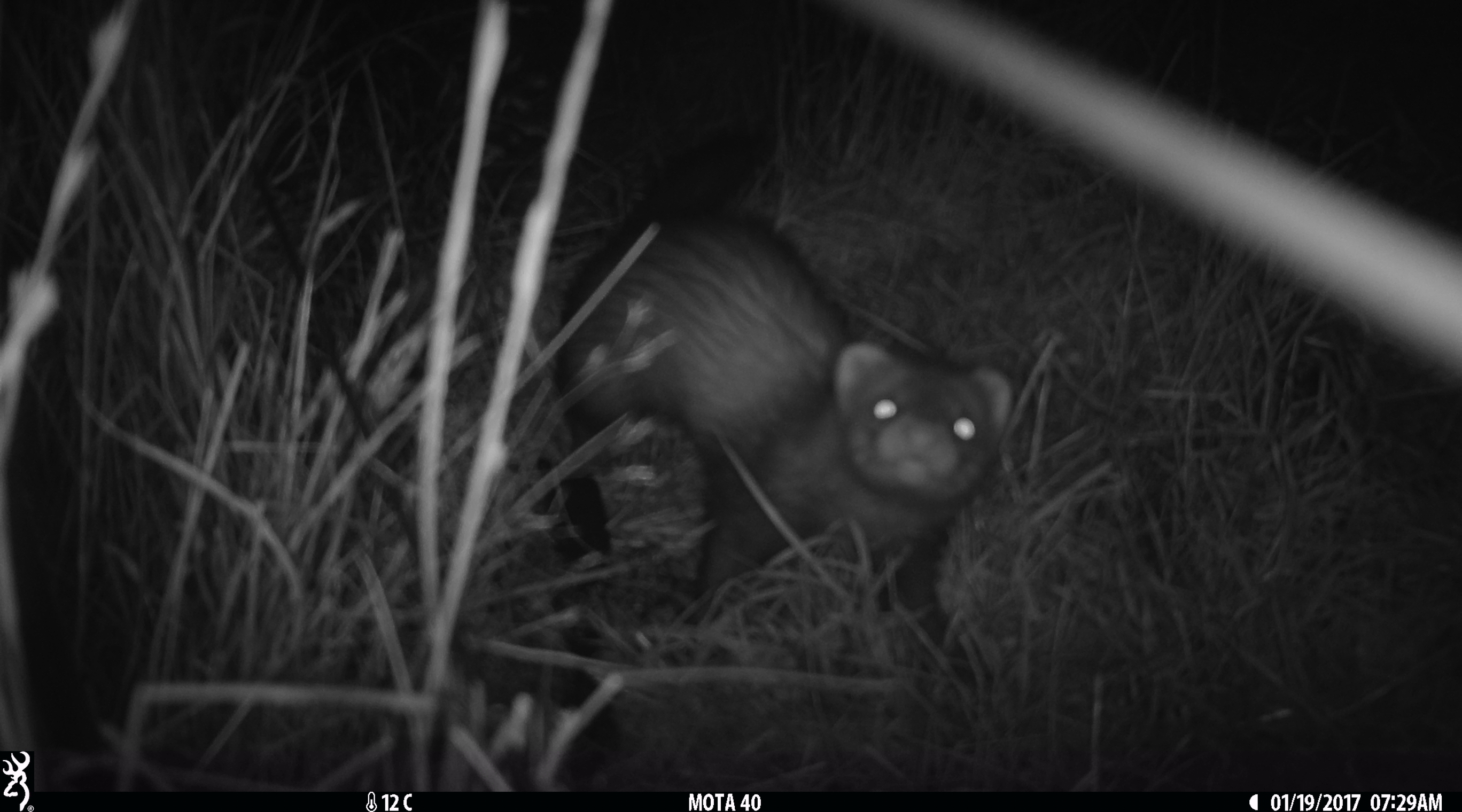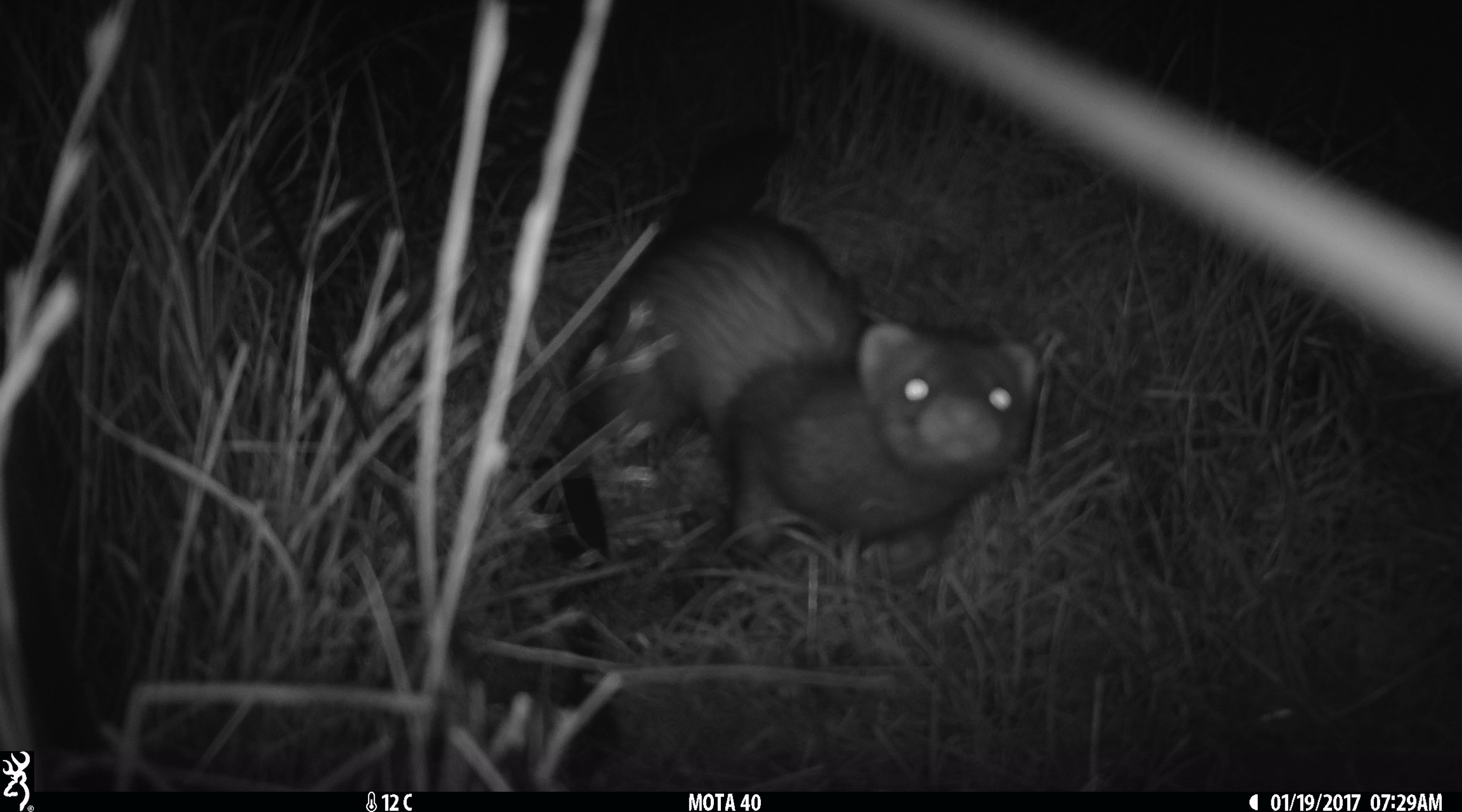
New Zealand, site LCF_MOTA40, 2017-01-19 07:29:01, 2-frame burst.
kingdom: Animalia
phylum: Chordata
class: Mammalia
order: Carnivora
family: Mustelidae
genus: Mustela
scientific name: Mustela furo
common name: ferret